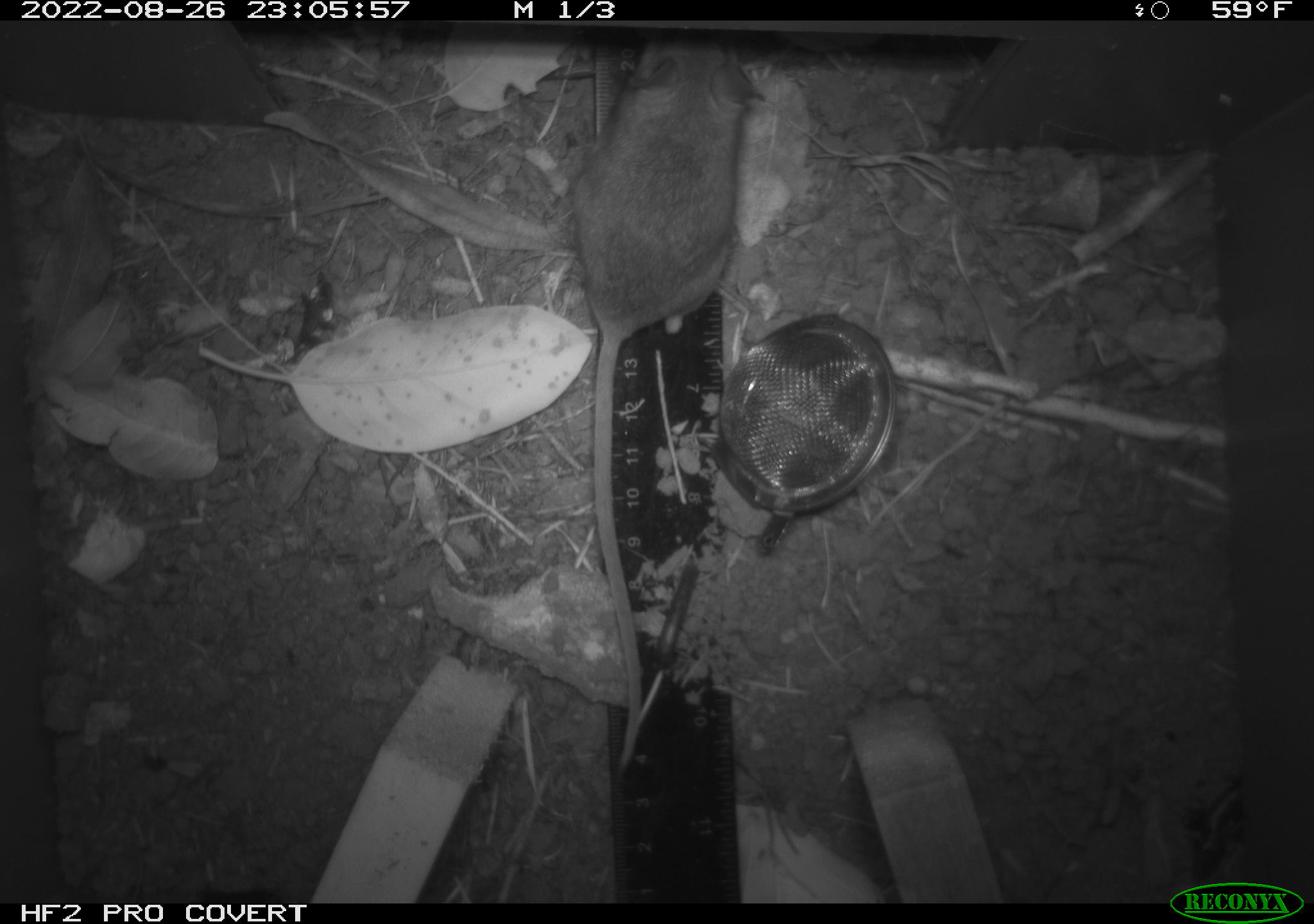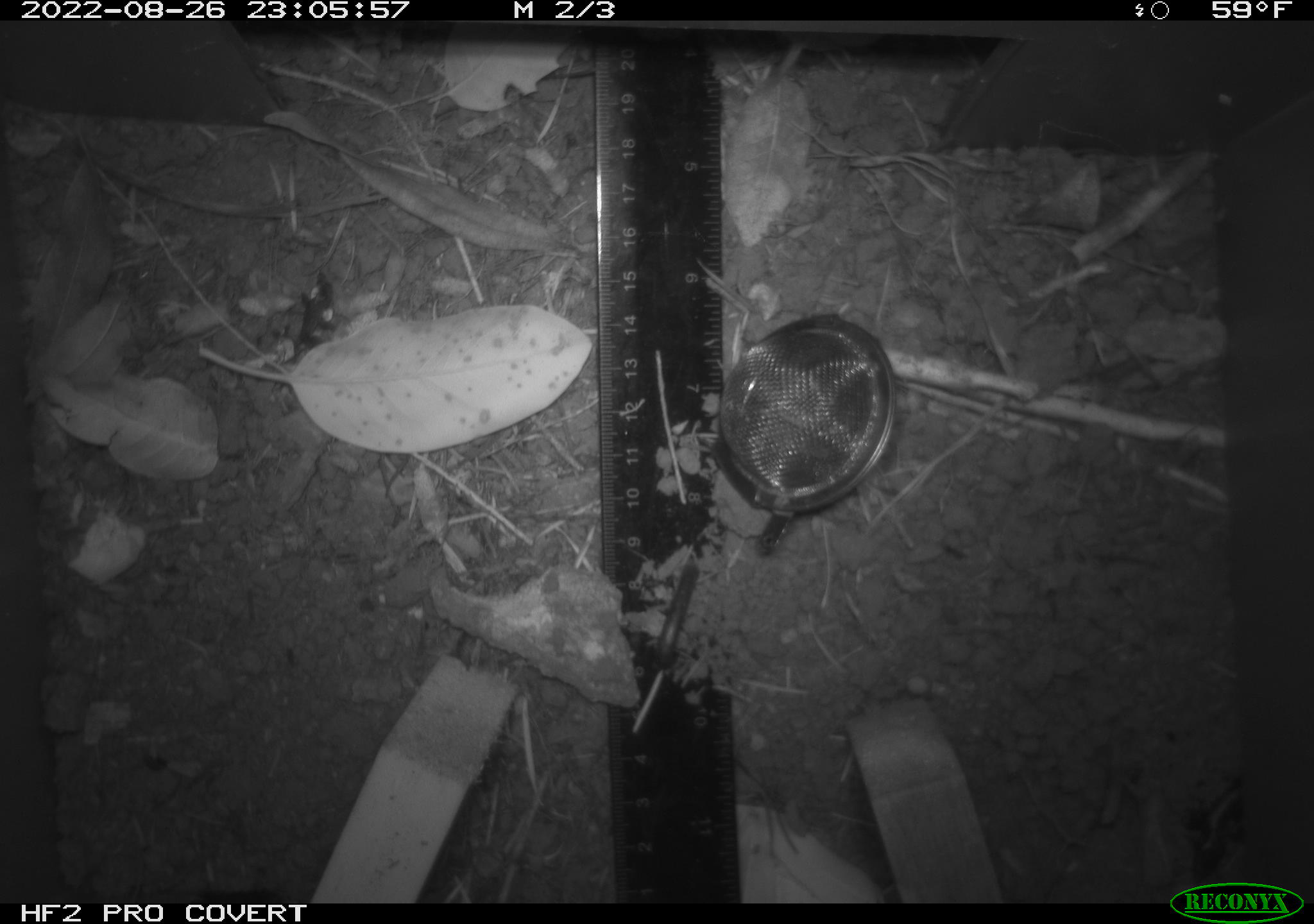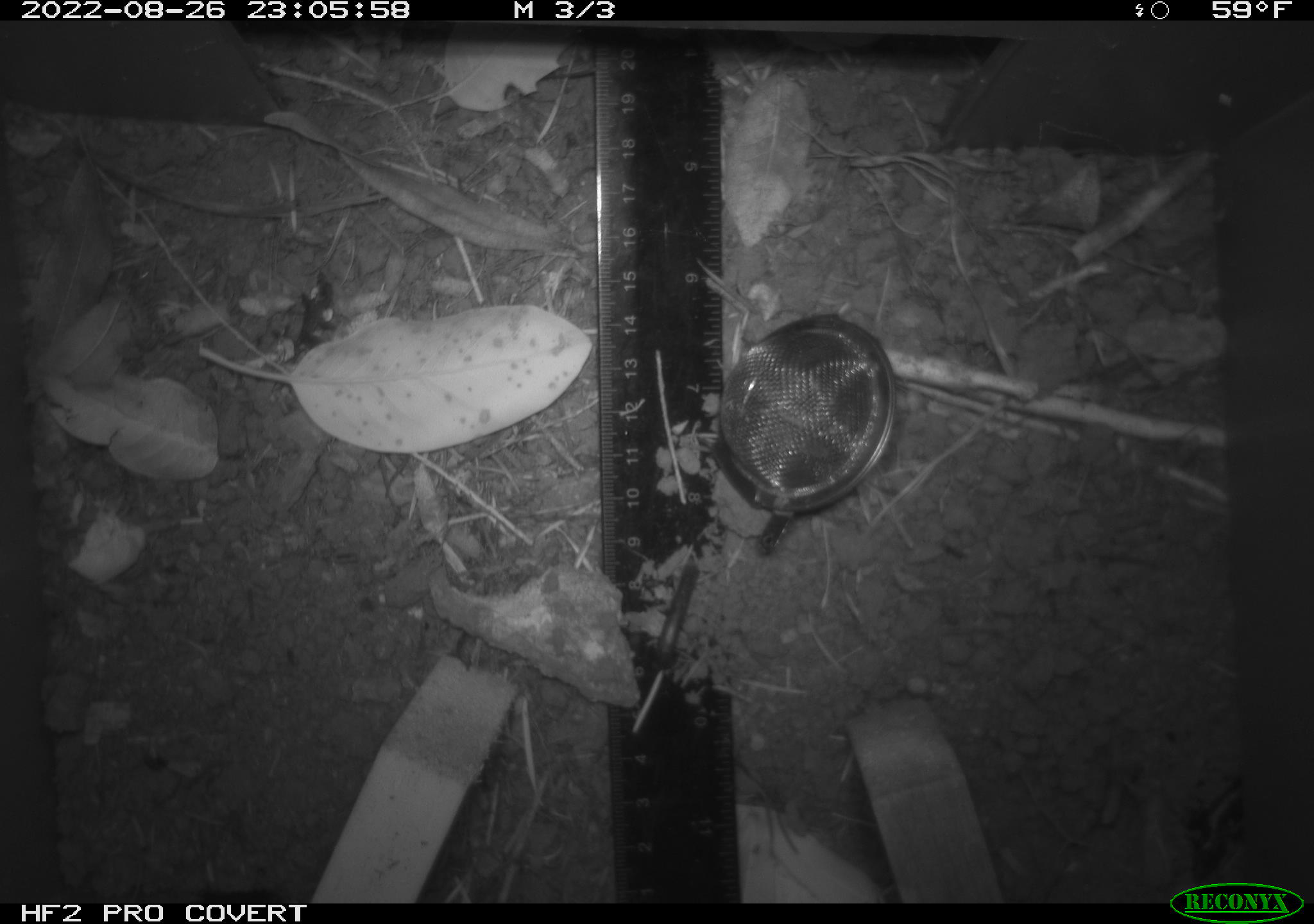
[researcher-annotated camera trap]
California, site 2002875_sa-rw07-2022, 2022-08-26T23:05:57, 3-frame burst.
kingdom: Animalia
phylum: Chordata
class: Mammalia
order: Rodentia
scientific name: Rodentia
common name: mouse species